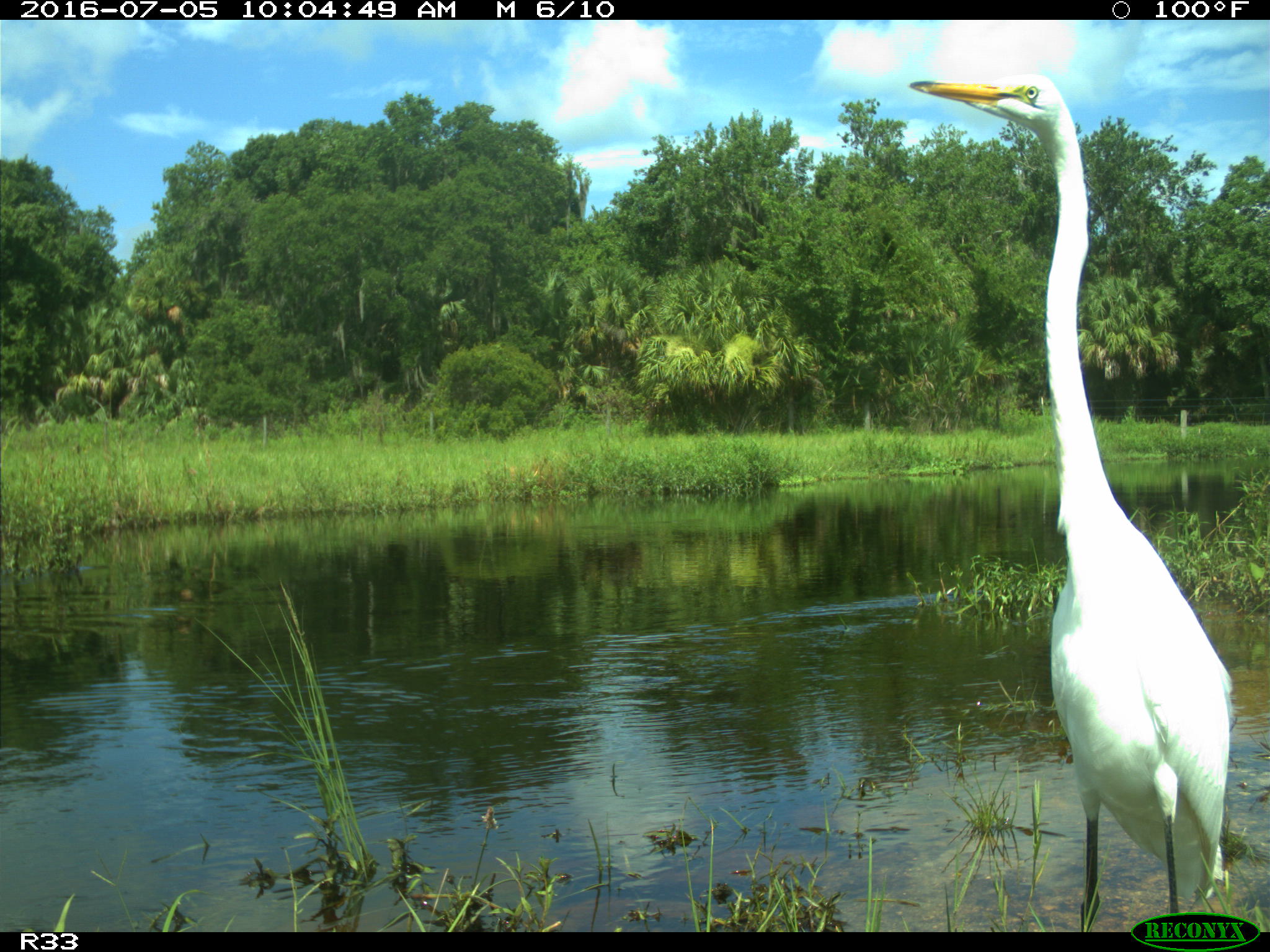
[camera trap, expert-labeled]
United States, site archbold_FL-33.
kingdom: Animalia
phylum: Chordata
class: Aves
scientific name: Aves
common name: birds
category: unidentified bird